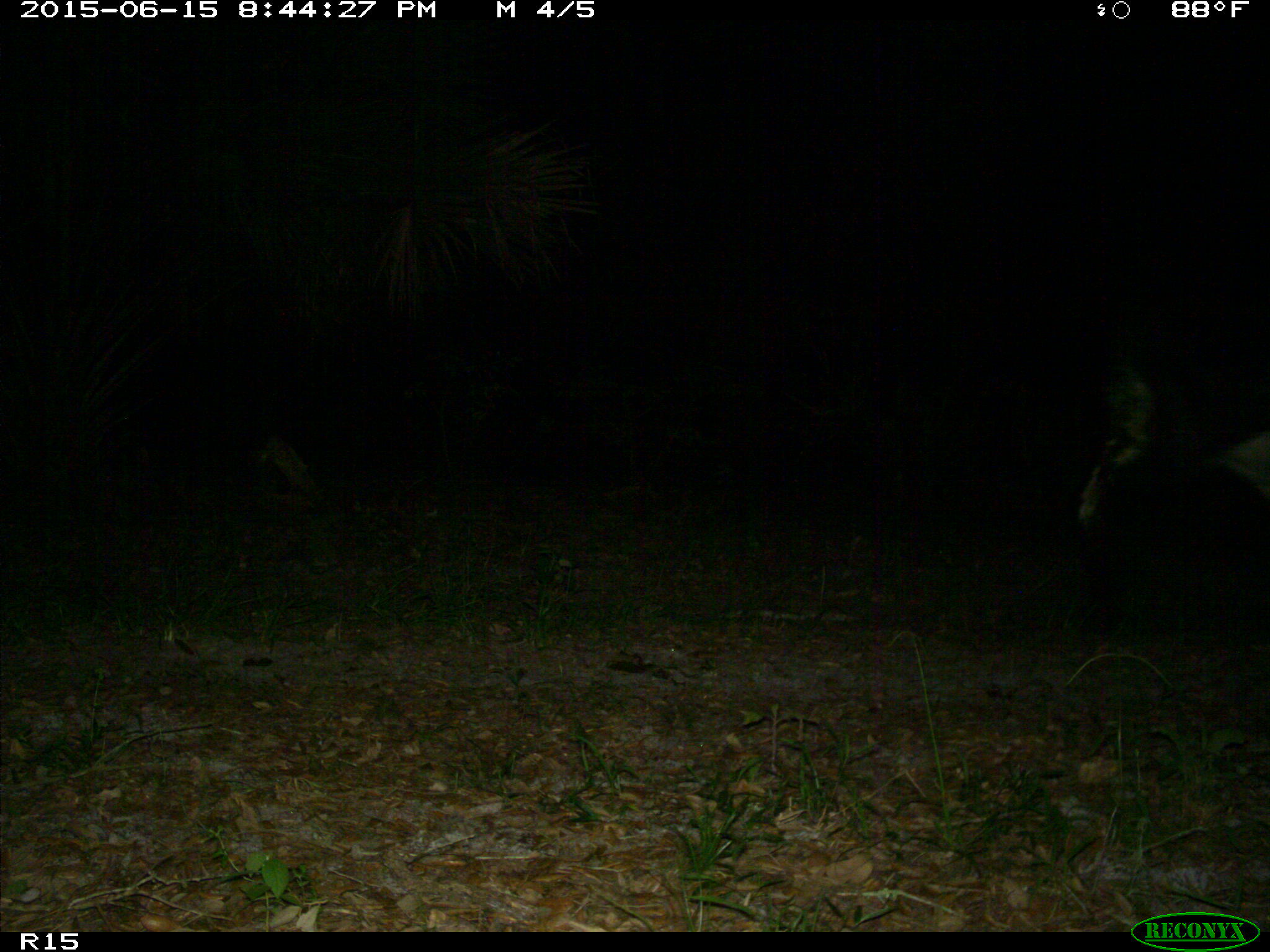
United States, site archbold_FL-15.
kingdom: Animalia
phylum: Chordata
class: Mammalia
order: Artiodactyla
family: Bovidae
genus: Bos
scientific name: Bos taurus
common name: domestic cow